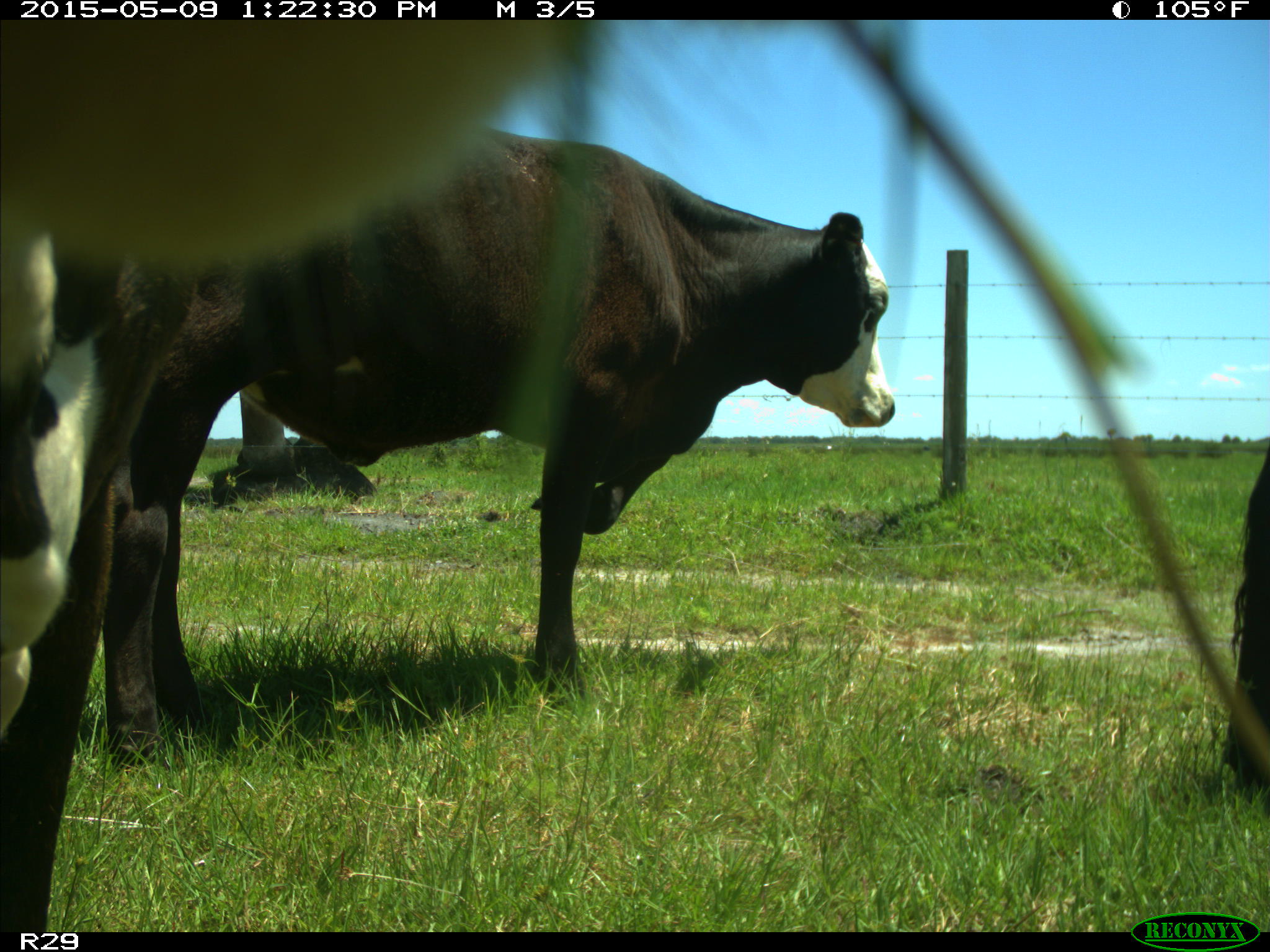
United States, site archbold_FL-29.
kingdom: Animalia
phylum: Chordata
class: Mammalia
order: Artiodactyla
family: Bovidae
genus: Bos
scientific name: Bos taurus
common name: domestic cow